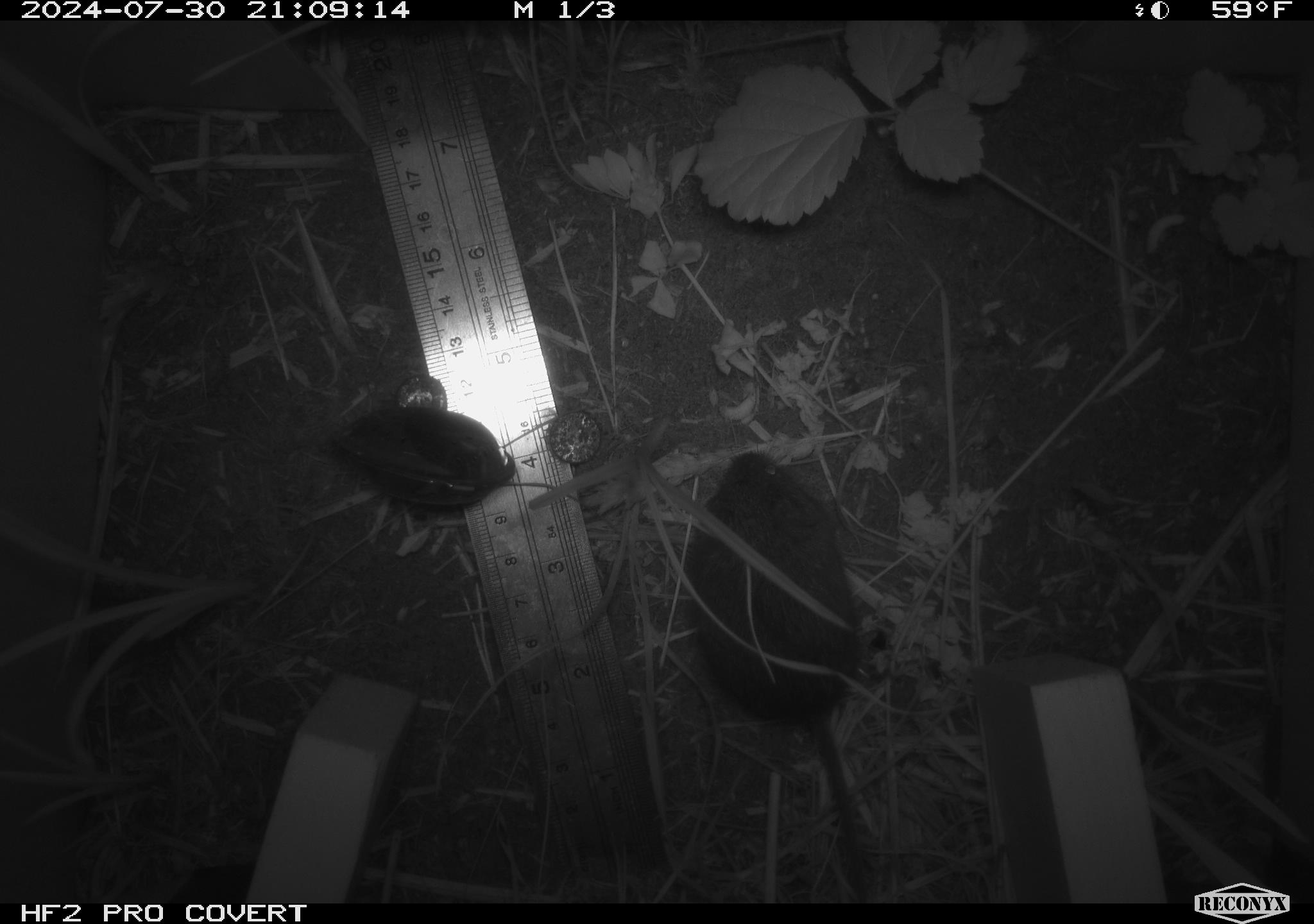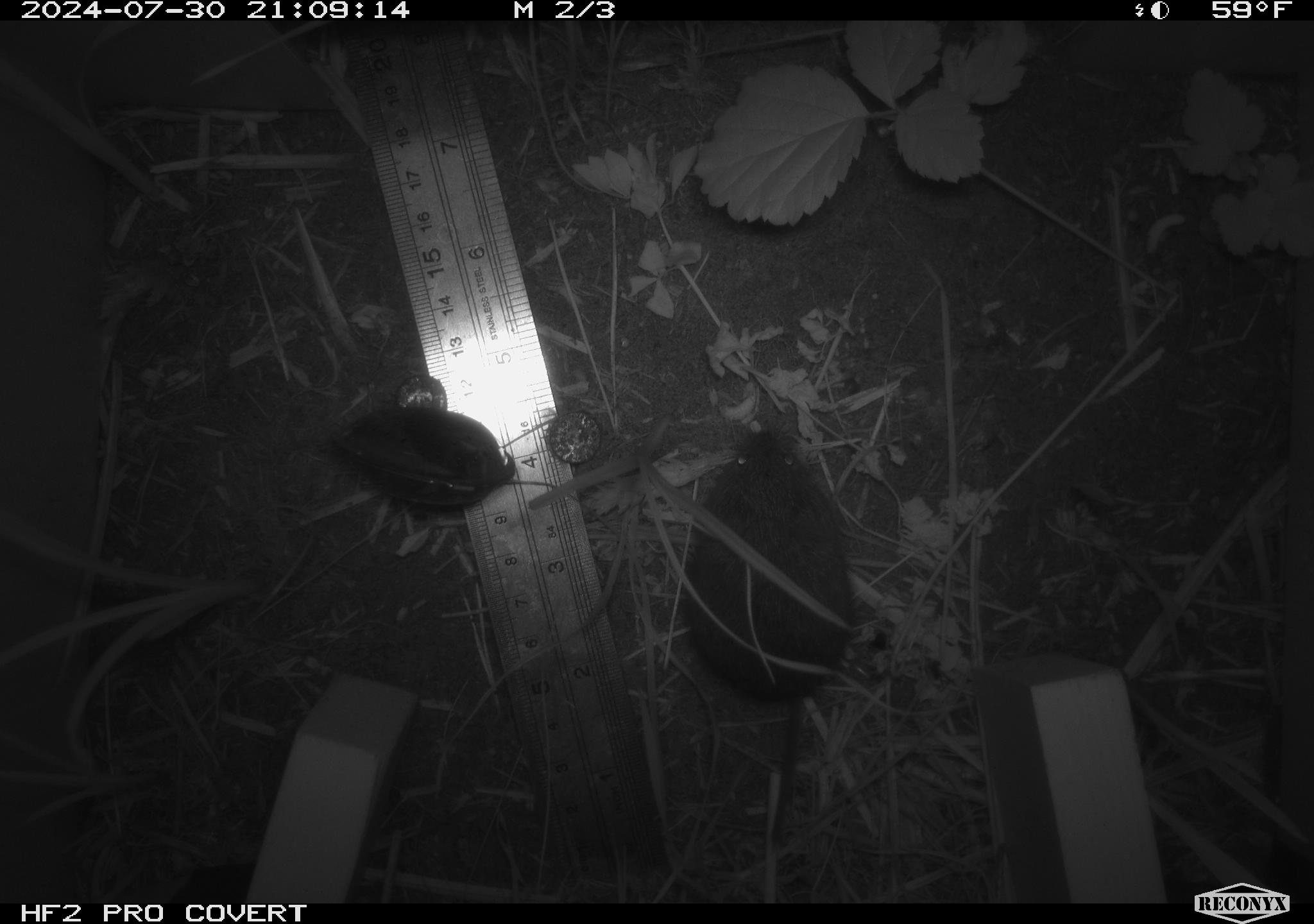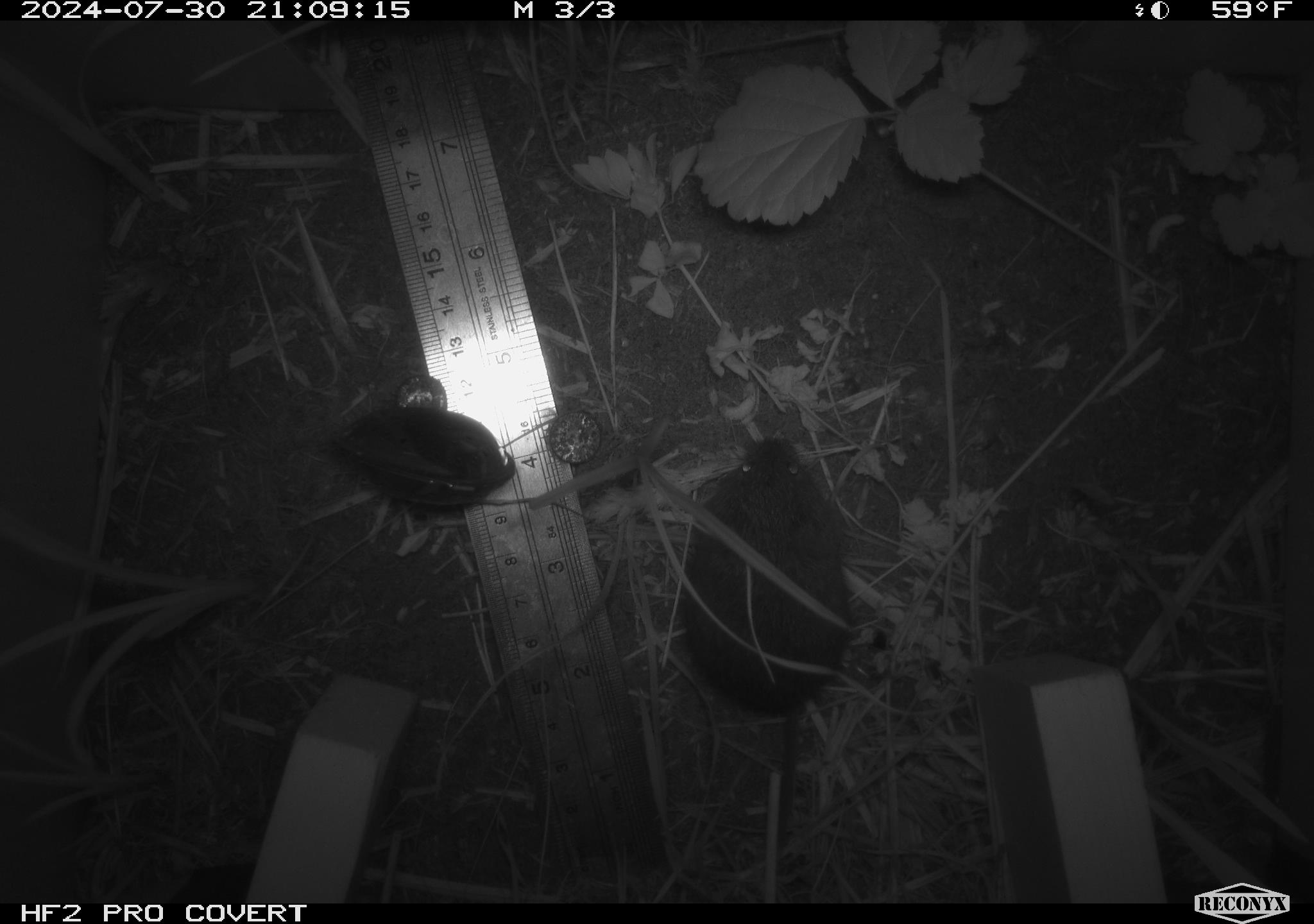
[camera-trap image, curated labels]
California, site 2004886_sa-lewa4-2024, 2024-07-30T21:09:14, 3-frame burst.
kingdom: Animalia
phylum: Chordata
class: Mammalia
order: Rodentia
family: Cricetidae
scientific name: Cricetidae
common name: hamsters, voles, lemmings, and allies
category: cricetidae family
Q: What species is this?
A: Cricetidae family (hamsters, voles, lemmings, and allies) (Cricetidae).